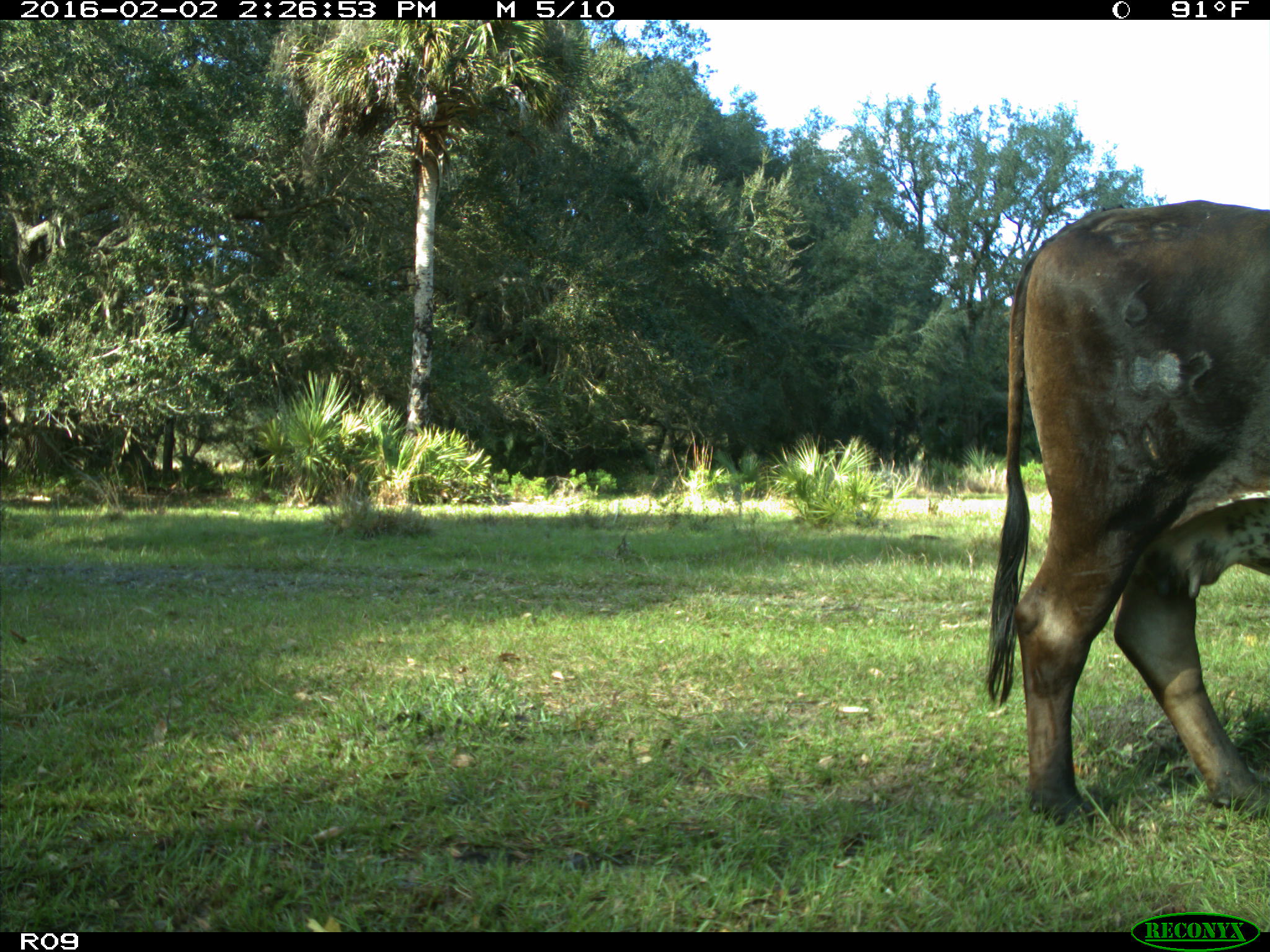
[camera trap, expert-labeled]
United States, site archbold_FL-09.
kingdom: Animalia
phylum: Chordata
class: Mammalia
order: Artiodactyla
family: Bovidae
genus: Bos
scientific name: Bos taurus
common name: domestic cow